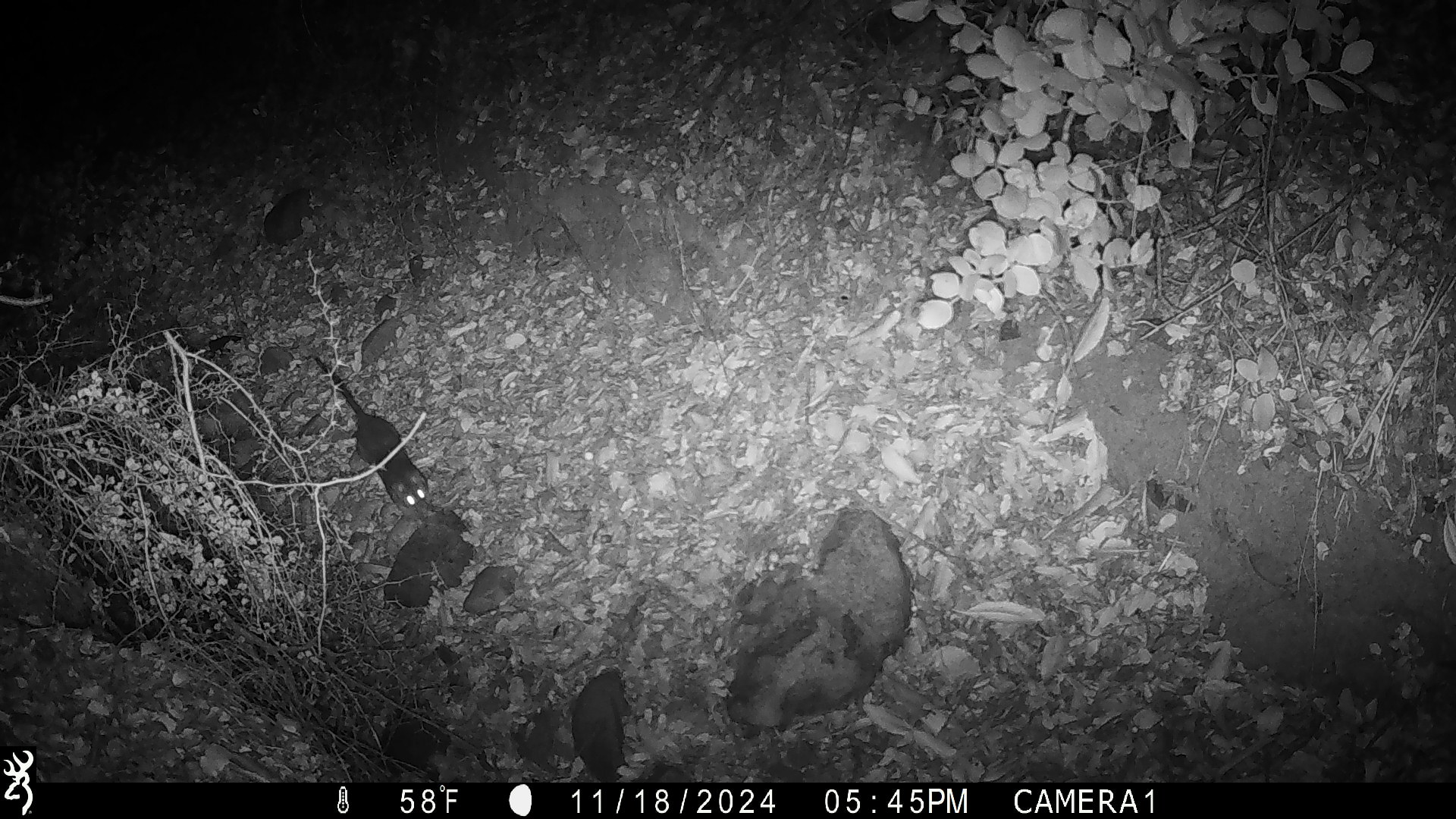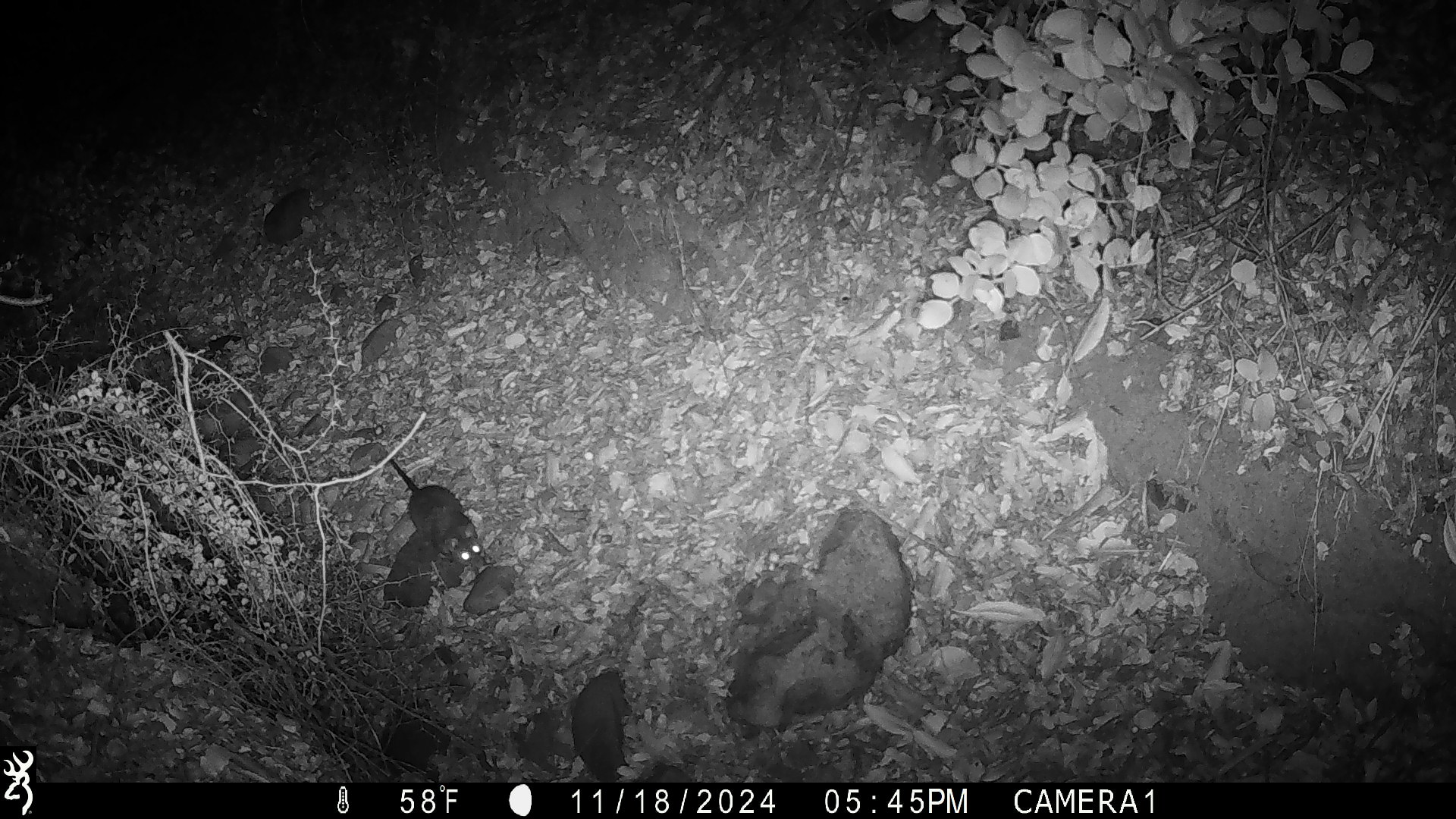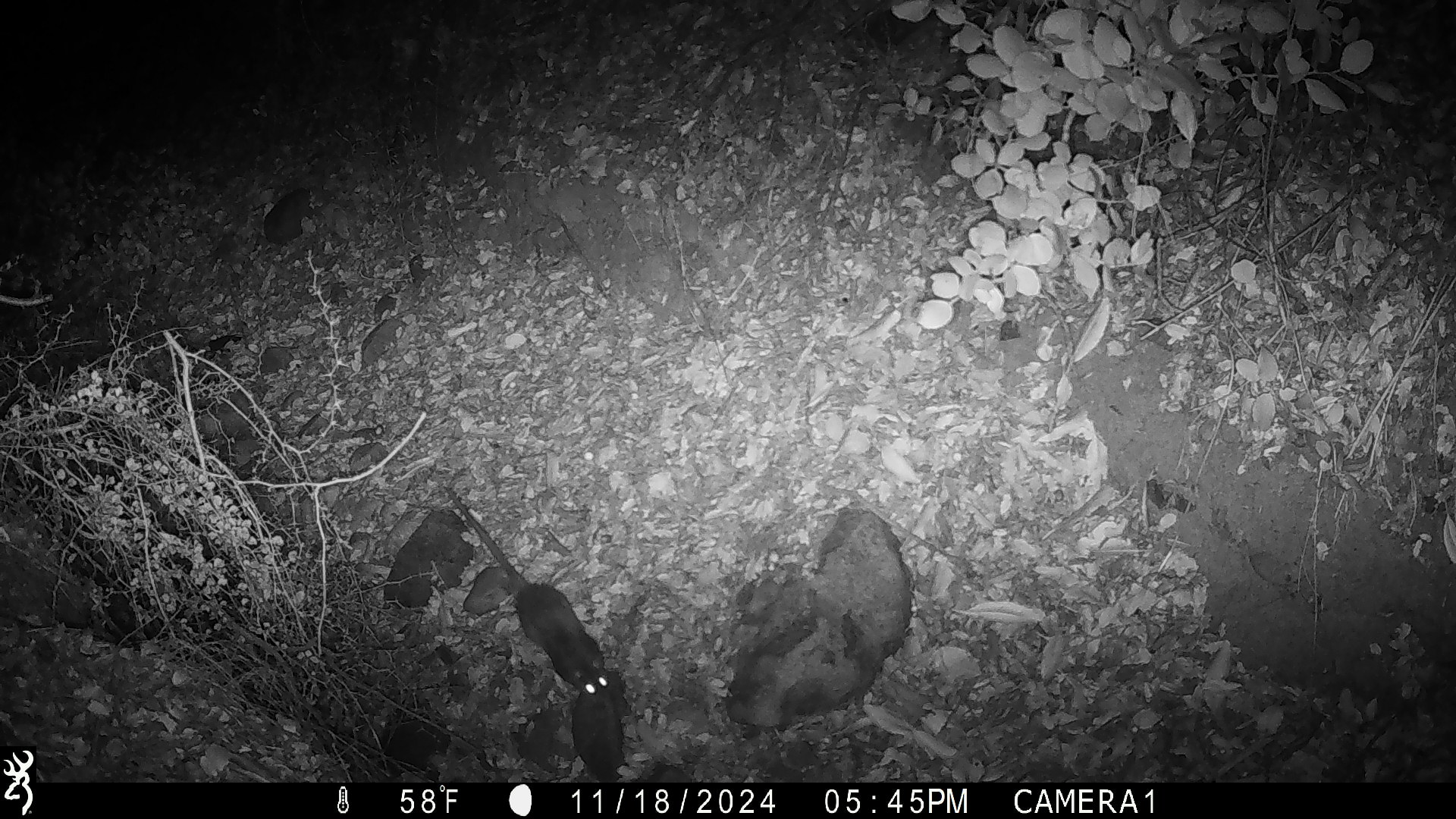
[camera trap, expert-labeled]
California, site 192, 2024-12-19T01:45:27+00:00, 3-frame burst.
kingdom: Animalia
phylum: Chordata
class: Mammalia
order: Rodentia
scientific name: Rodentia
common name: mouse or rat